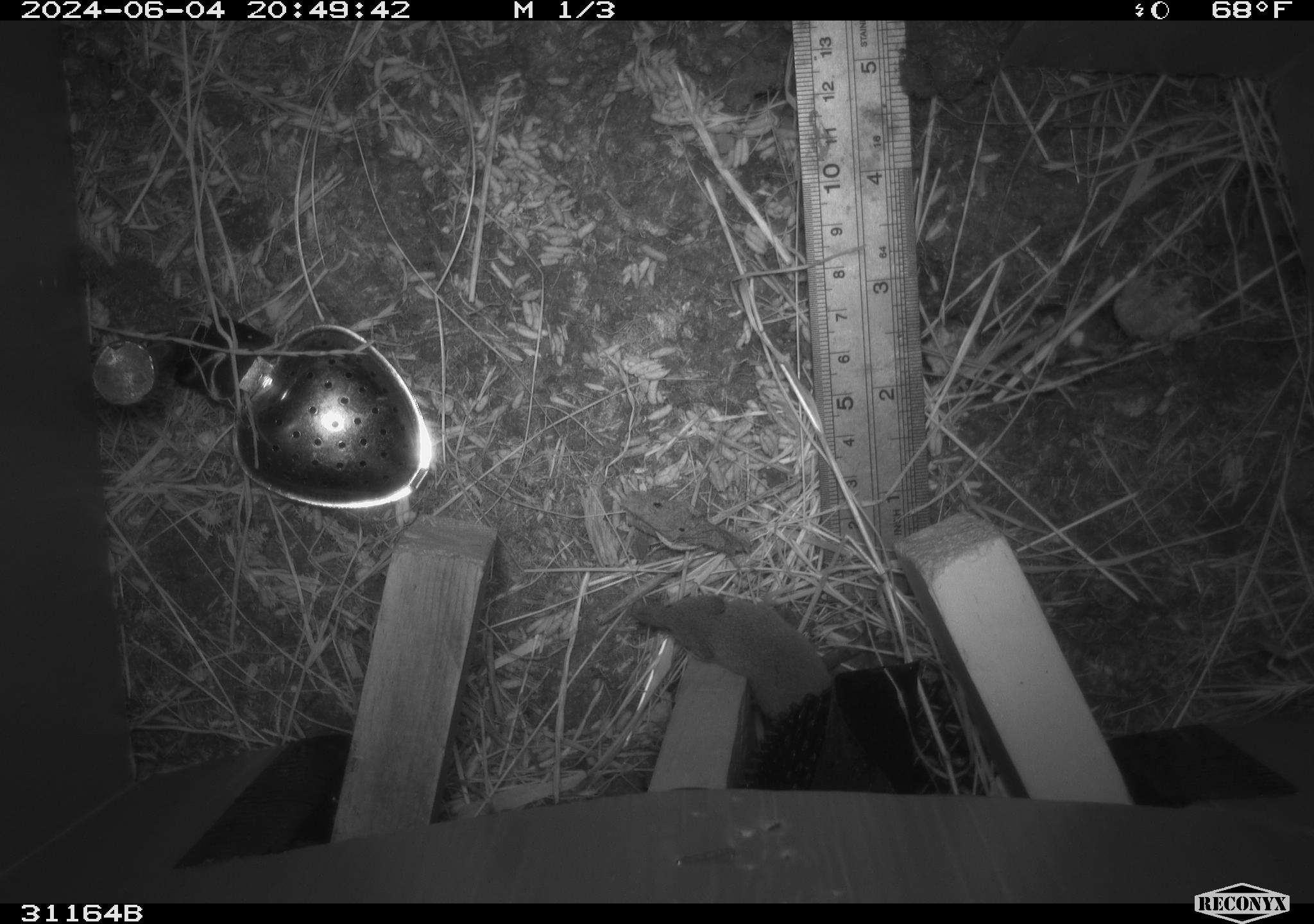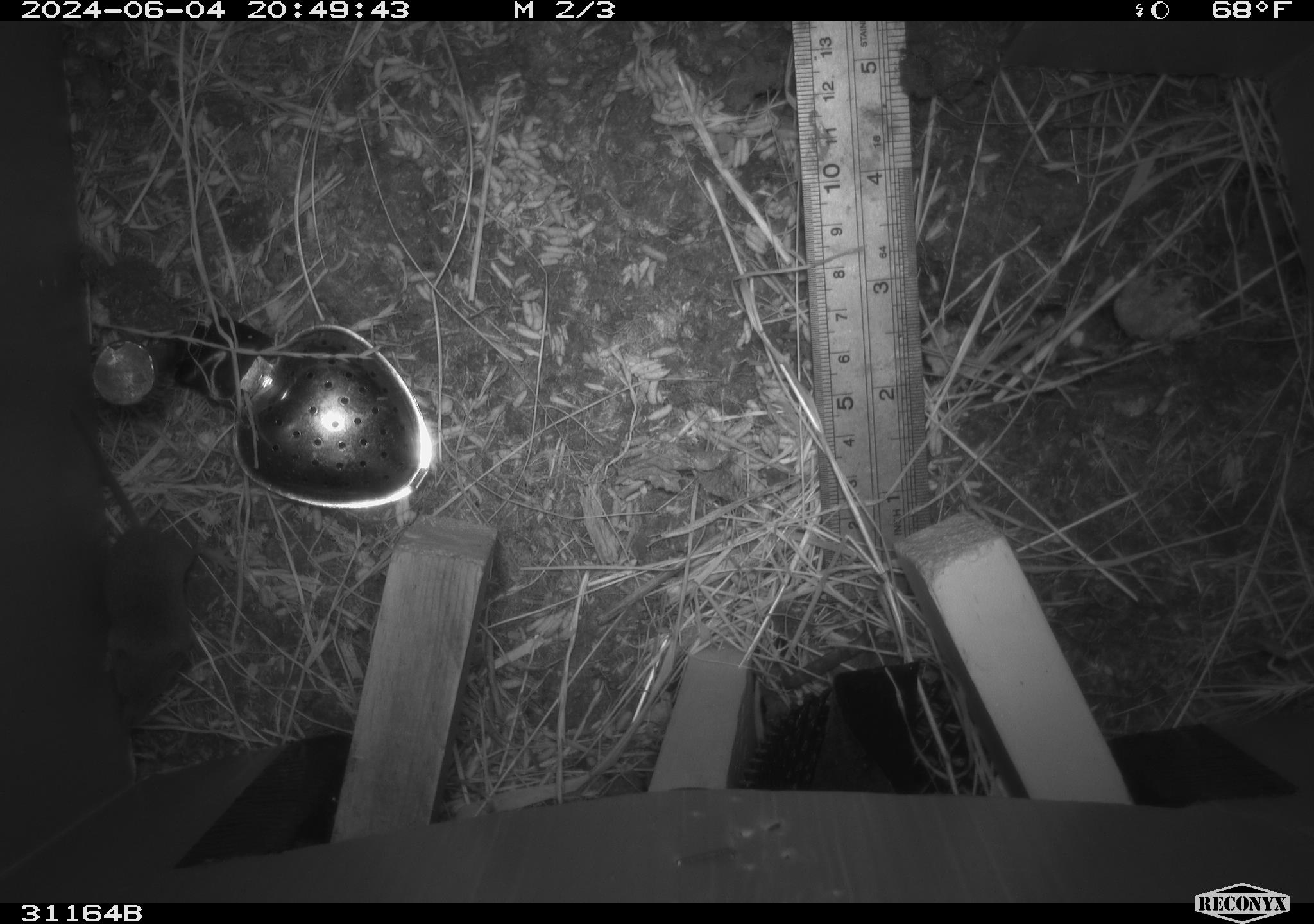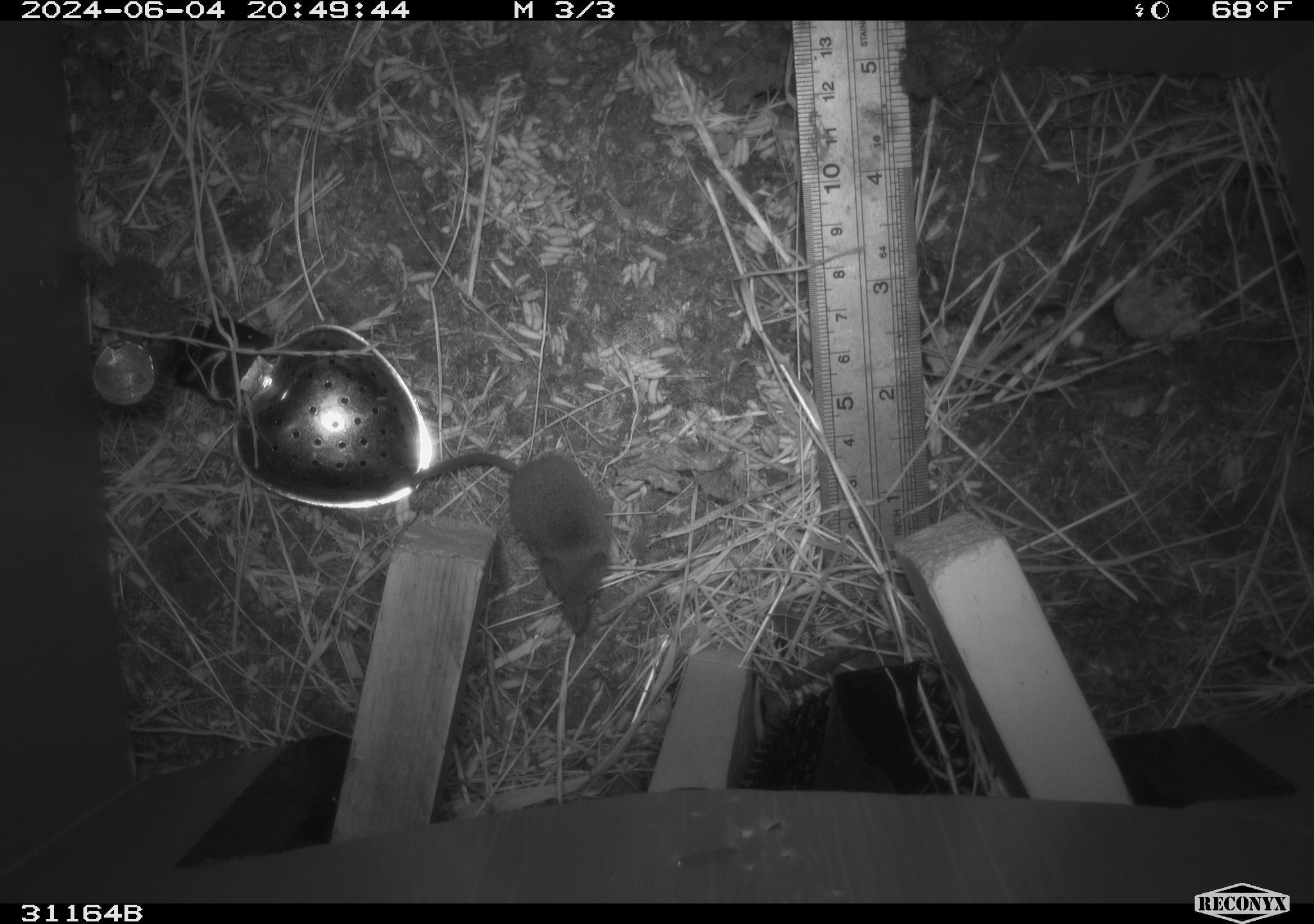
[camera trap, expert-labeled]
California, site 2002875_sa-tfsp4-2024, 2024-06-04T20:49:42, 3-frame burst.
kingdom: Animalia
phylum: Chordata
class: Mammalia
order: Eulipotyphla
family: Soricidae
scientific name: Soricidae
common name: shrews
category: soricidae family